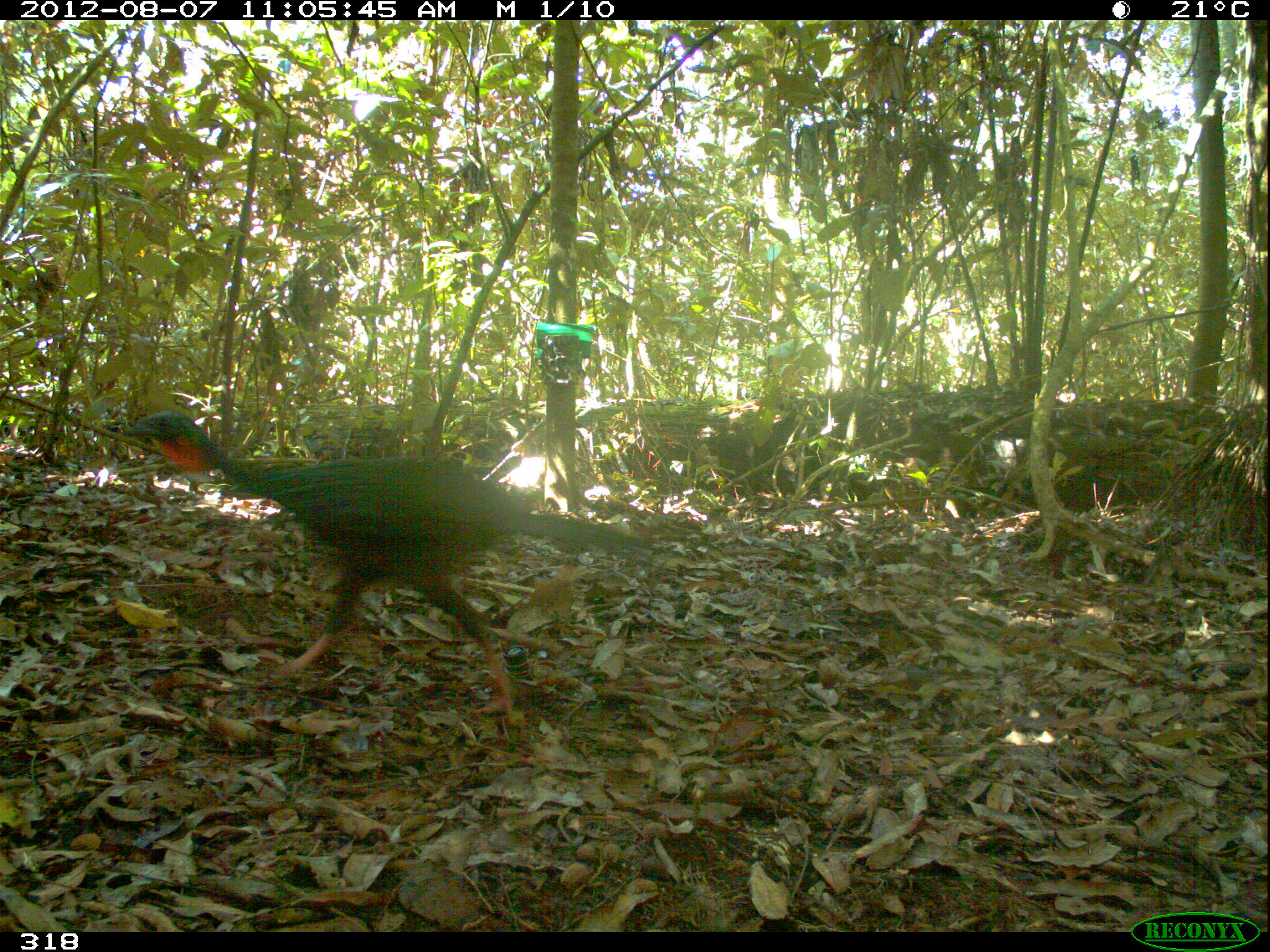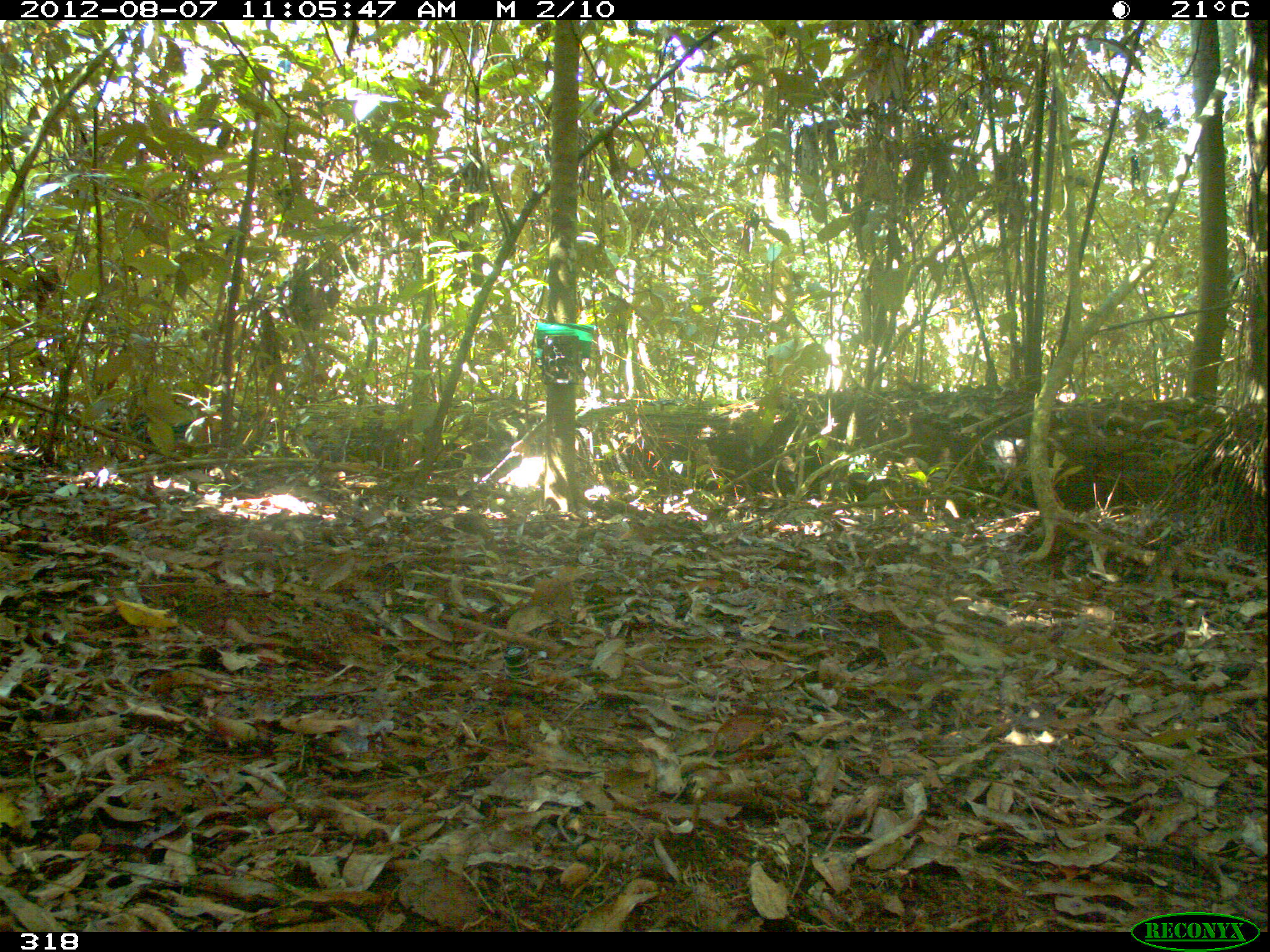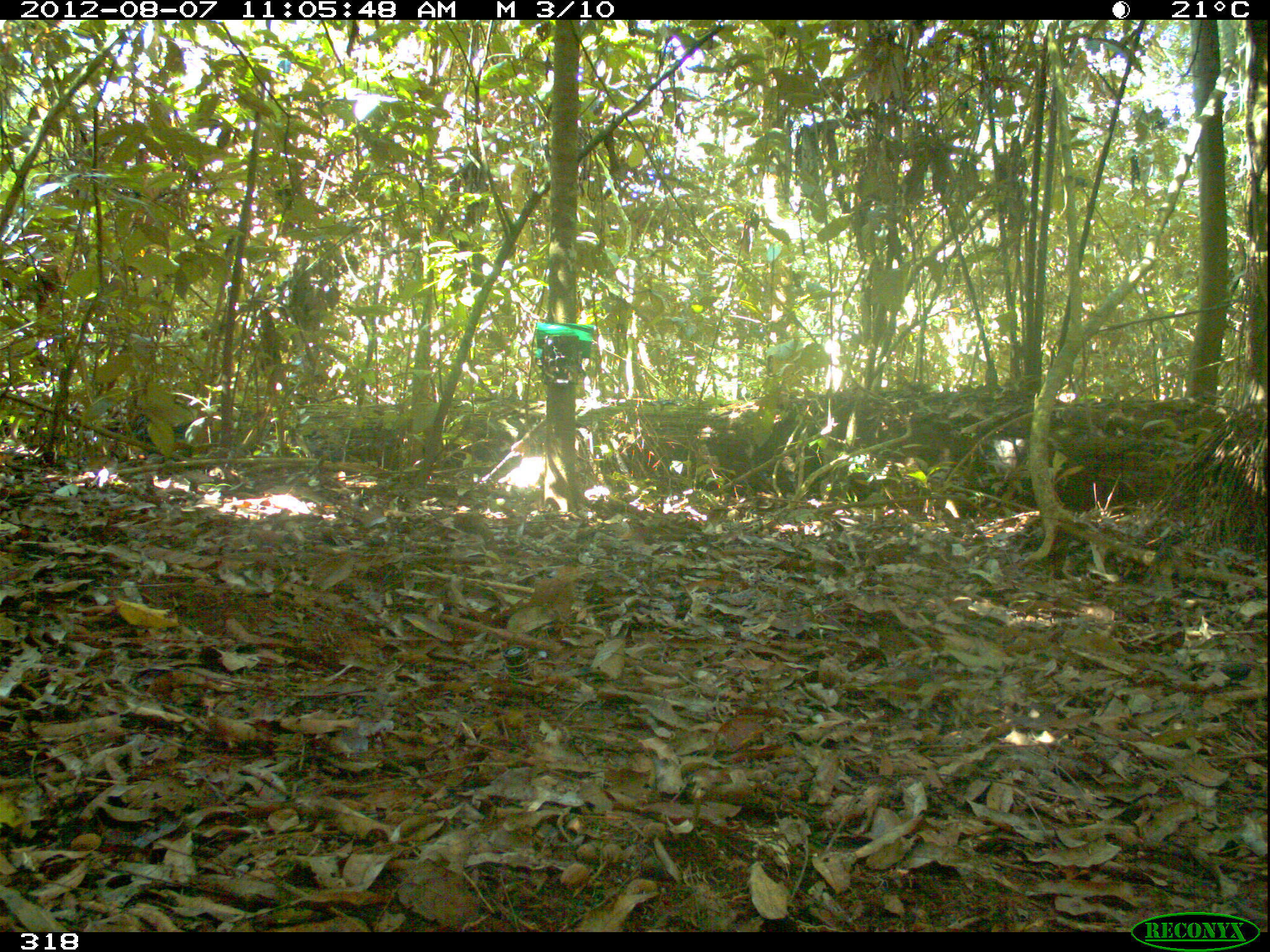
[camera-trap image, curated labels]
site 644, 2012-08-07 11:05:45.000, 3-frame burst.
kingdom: Animalia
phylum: Chordata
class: Aves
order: Galliformes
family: Cracidae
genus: Penelope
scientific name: Penelope jacquacu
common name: spix's guan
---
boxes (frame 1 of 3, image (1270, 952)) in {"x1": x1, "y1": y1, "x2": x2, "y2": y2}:
penelope jacquacu: {"x1": 115, "y1": 405, "x2": 675, "y2": 723}